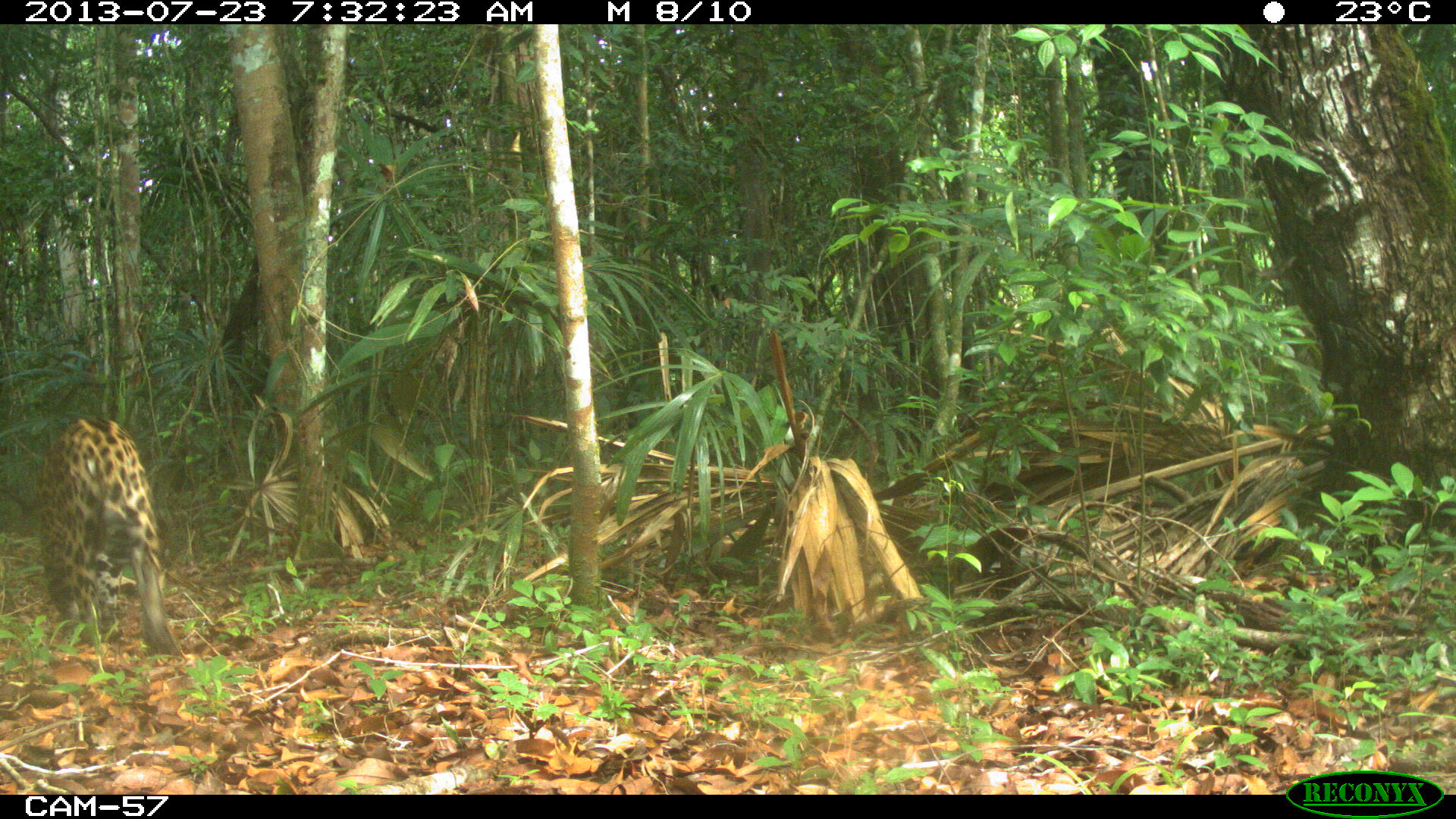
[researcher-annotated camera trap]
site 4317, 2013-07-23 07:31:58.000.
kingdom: Animalia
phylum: Chordata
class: Mammalia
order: Carnivora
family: Felidae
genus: Panthera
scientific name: Panthera onca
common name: jaguar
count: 1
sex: male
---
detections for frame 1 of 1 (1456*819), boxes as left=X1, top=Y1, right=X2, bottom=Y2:
panthera onca: left=38, top=413, right=177, bottom=660